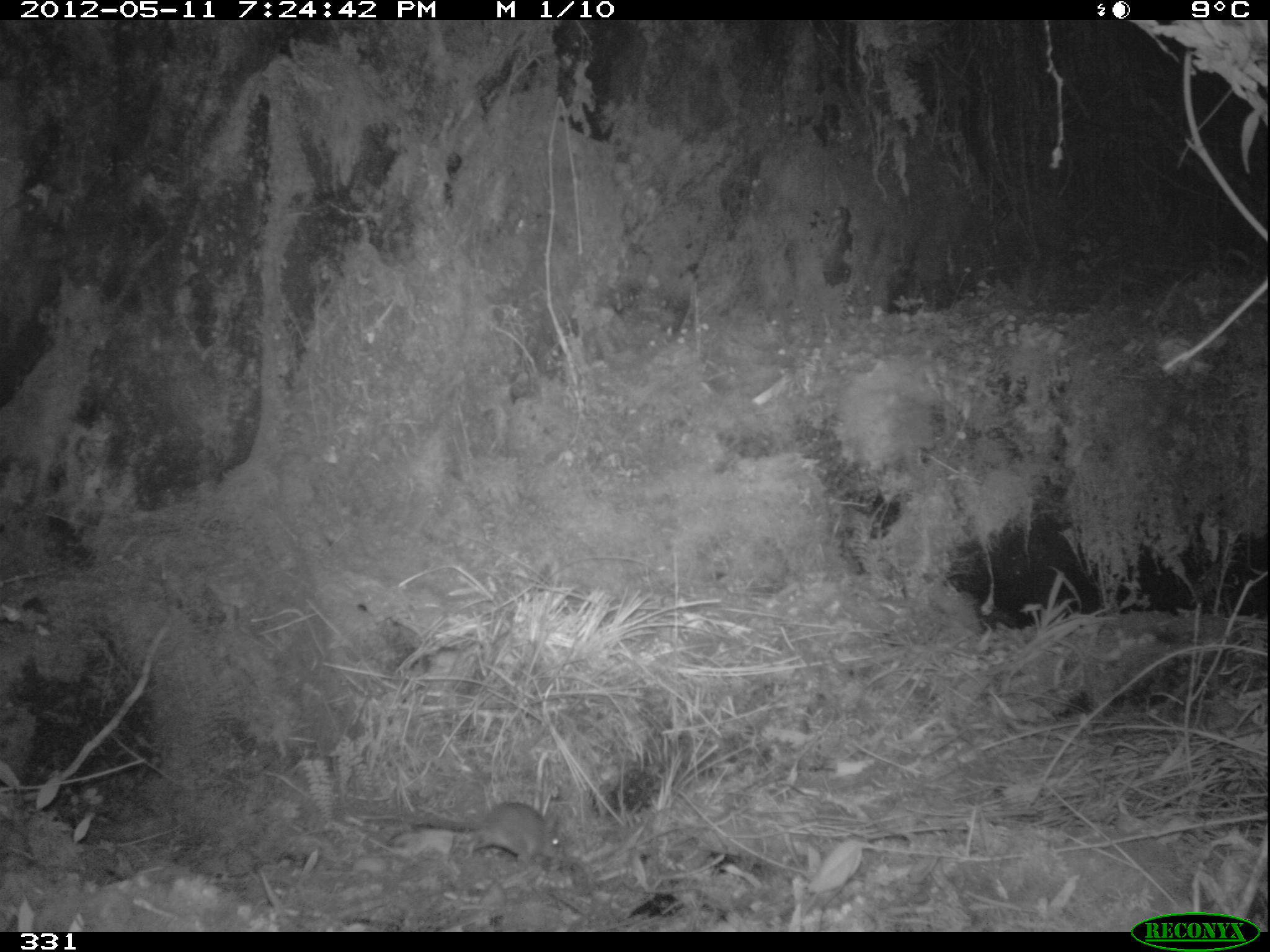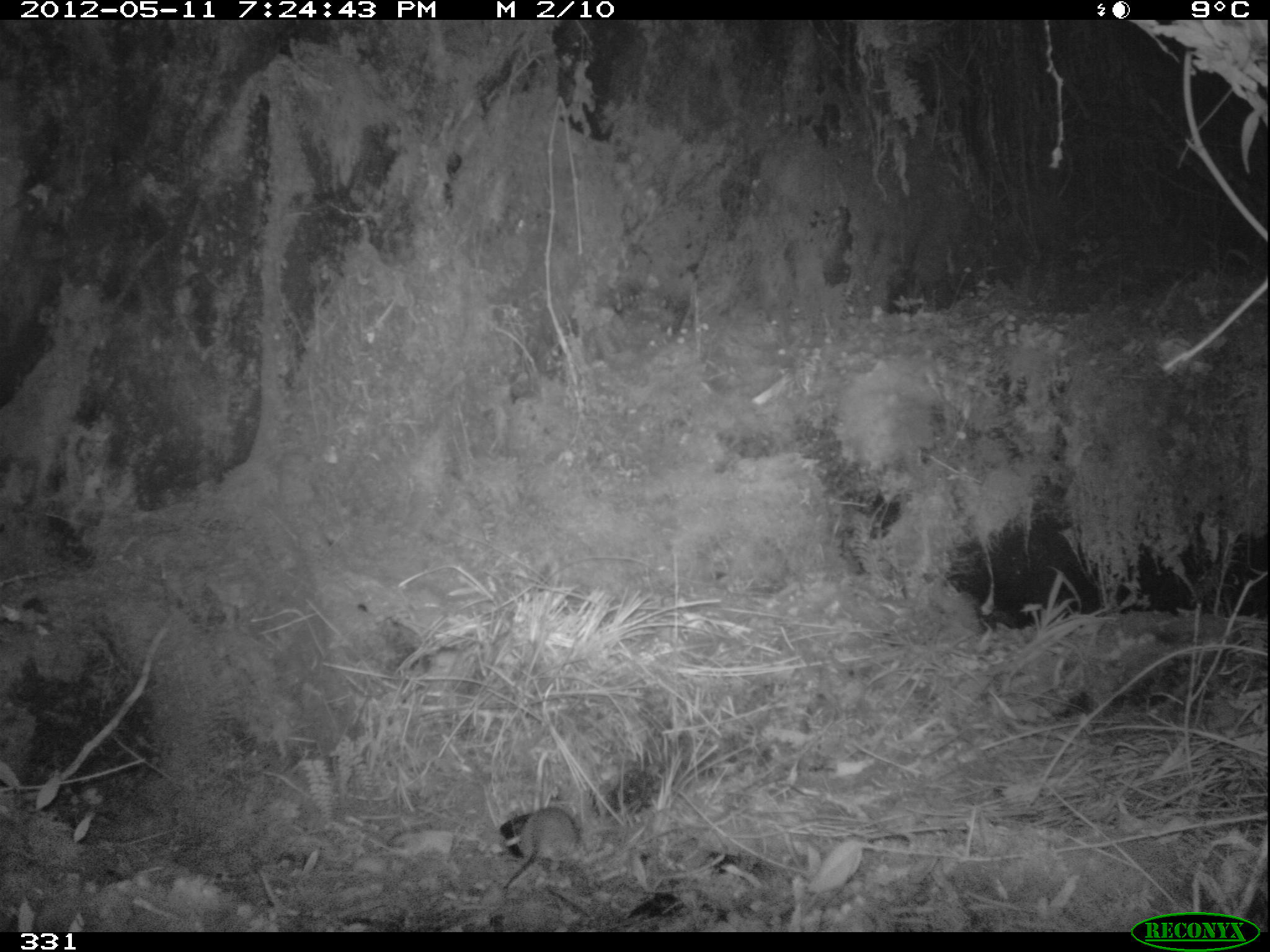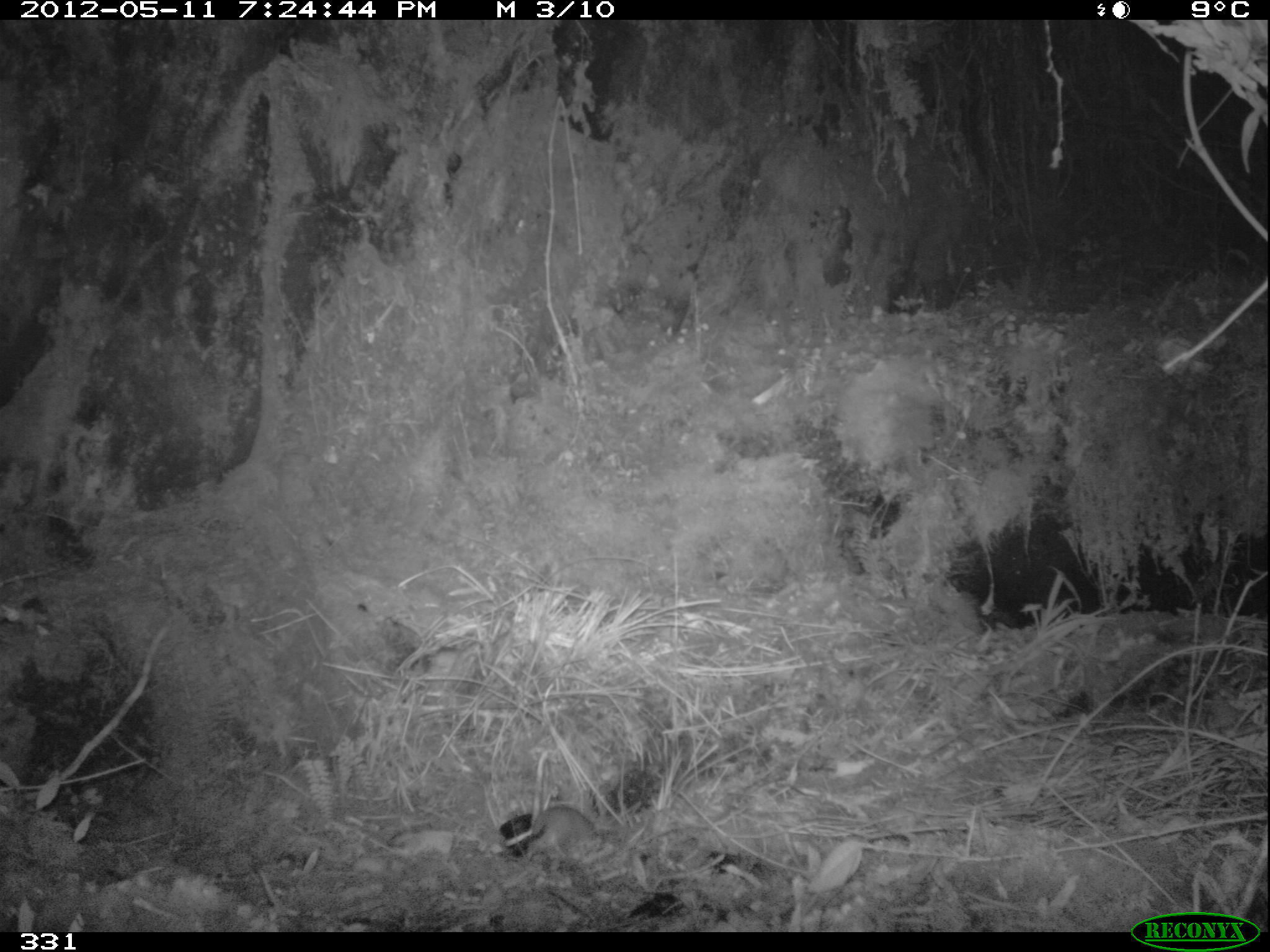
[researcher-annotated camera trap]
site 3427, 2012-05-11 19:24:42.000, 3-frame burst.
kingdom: Animalia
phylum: Chordata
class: Mammalia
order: Rodentia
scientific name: Rodentia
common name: rodents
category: unknown rodent